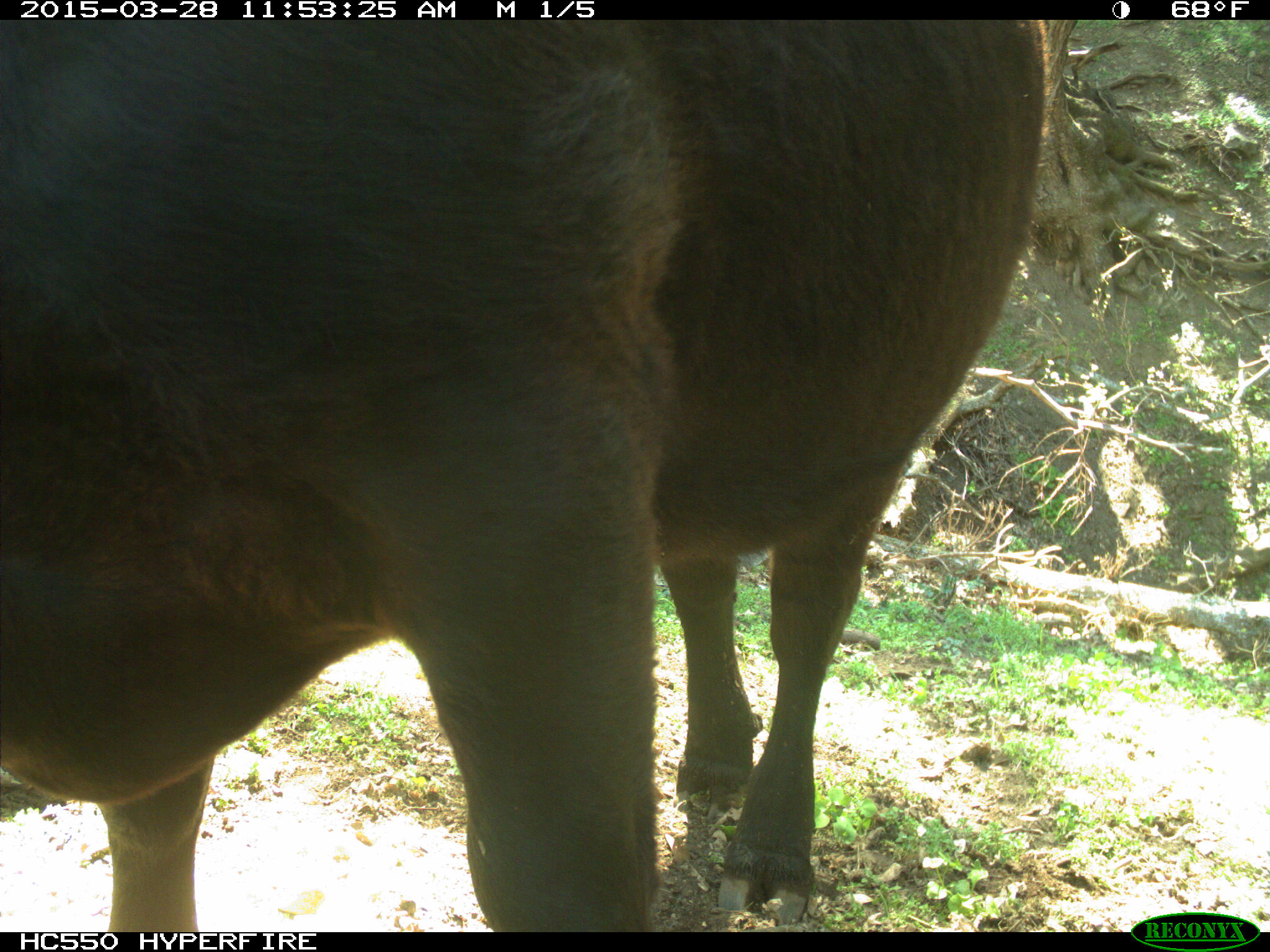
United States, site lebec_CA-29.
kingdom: Animalia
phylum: Chordata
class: Mammalia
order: Artiodactyla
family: Bovidae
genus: Bos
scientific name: Bos taurus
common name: domestic cow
Bos taurus (domestic cow).